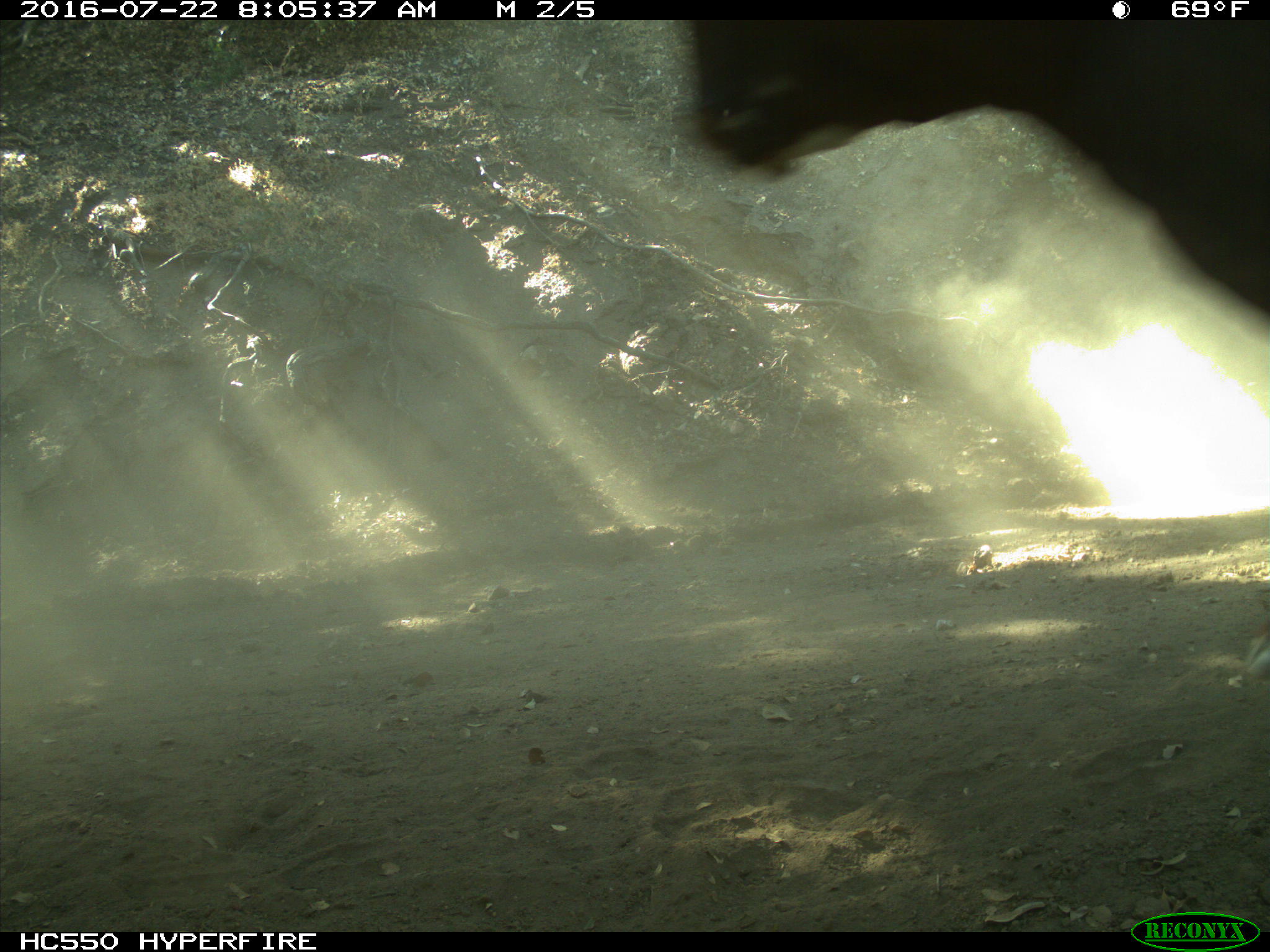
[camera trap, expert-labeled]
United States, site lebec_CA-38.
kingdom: Animalia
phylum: Chordata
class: Mammalia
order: Artiodactyla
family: Bovidae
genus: Bos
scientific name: Bos taurus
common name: domestic cow